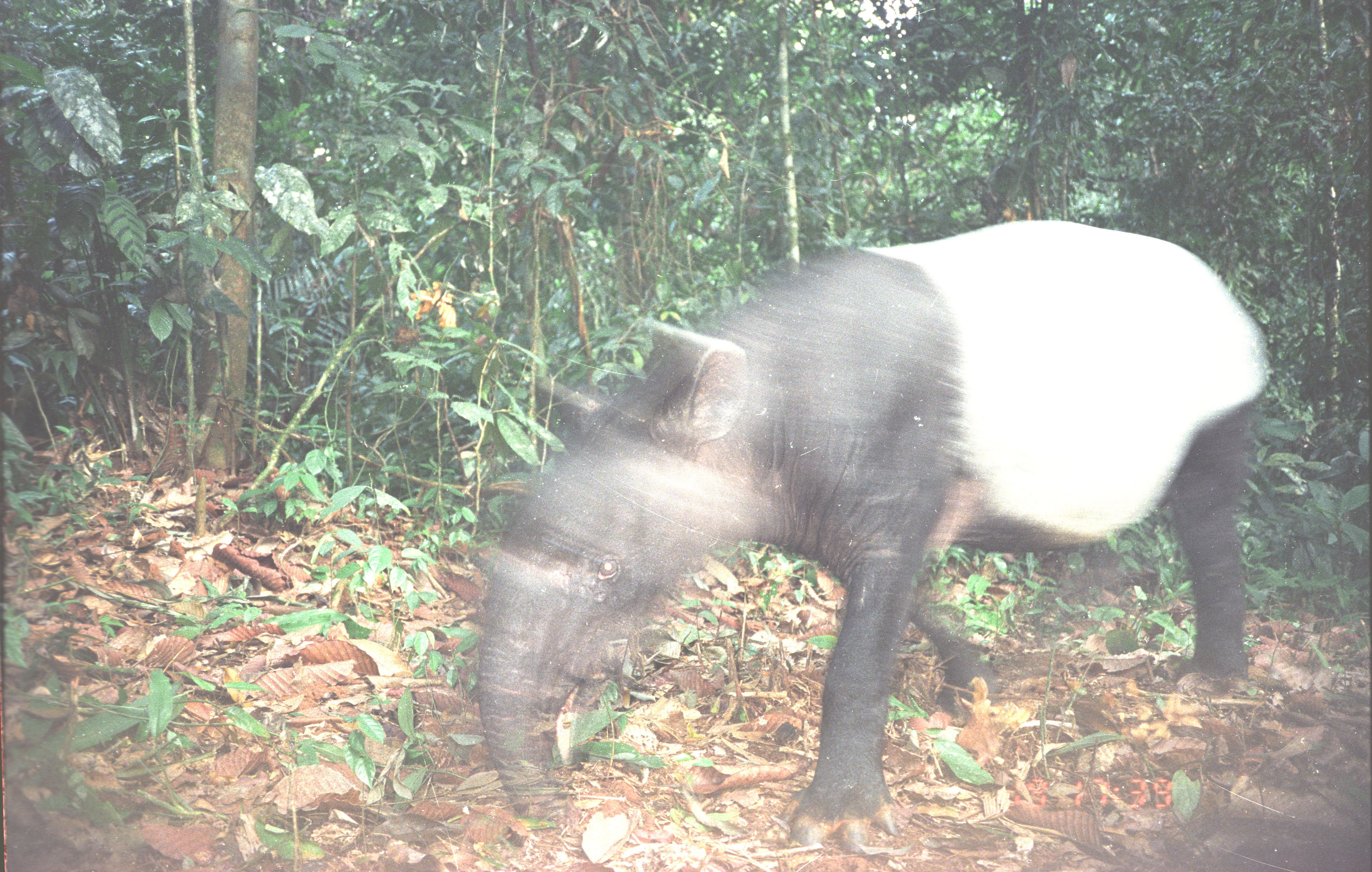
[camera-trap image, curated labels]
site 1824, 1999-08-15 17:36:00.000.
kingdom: Animalia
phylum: Chordata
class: Mammalia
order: Perissodactyla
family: Tapiridae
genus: Tapirus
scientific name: Tapirus indicus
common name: malayan tapir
Tapirus indicus (malayan tapir), count 1.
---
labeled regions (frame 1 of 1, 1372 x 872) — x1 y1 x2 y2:
tapirus indicus: 475 218 1270 855